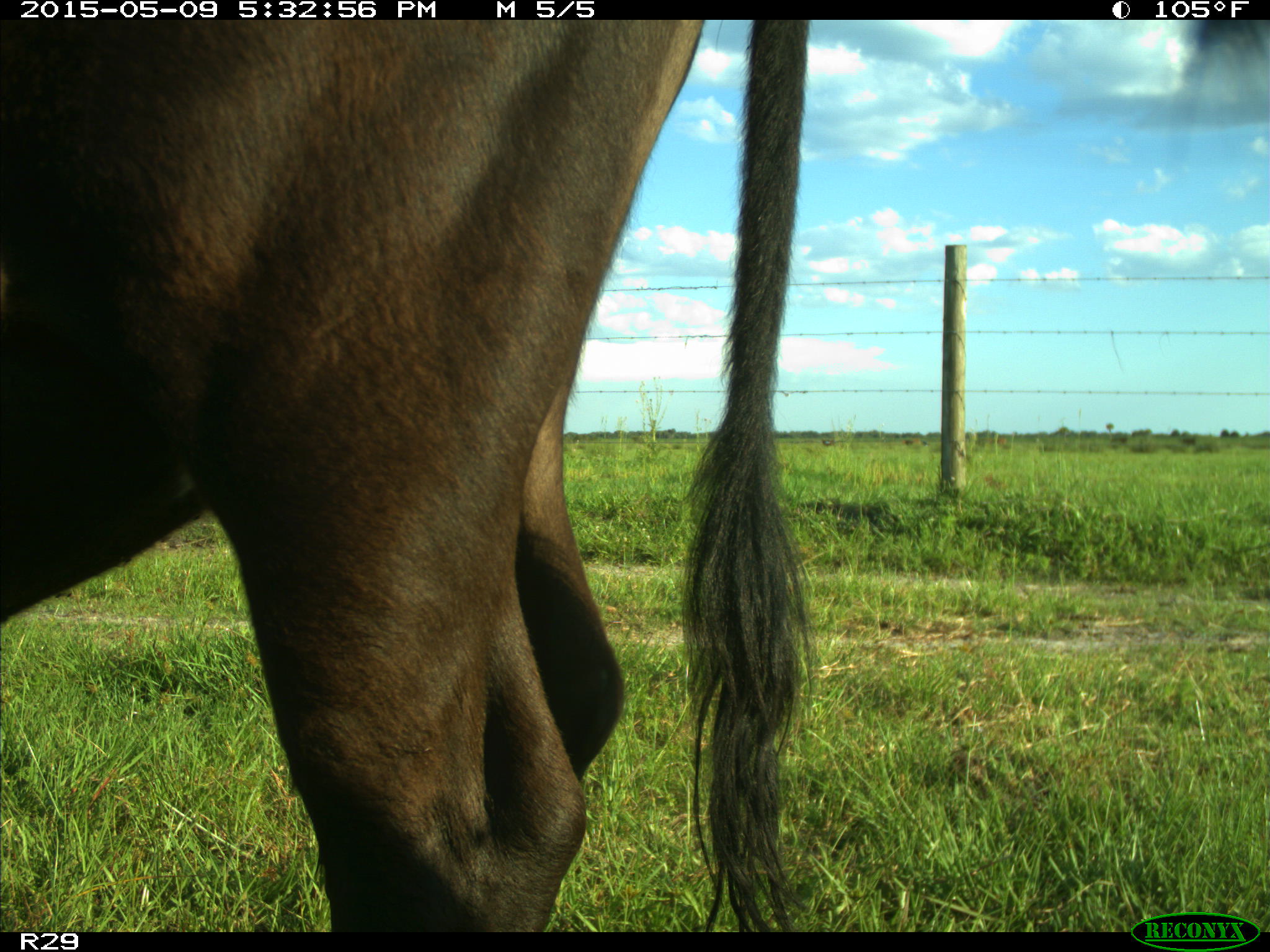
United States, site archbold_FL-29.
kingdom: Animalia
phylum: Chordata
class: Mammalia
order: Artiodactyla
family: Bovidae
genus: Bos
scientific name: Bos taurus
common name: domestic cow